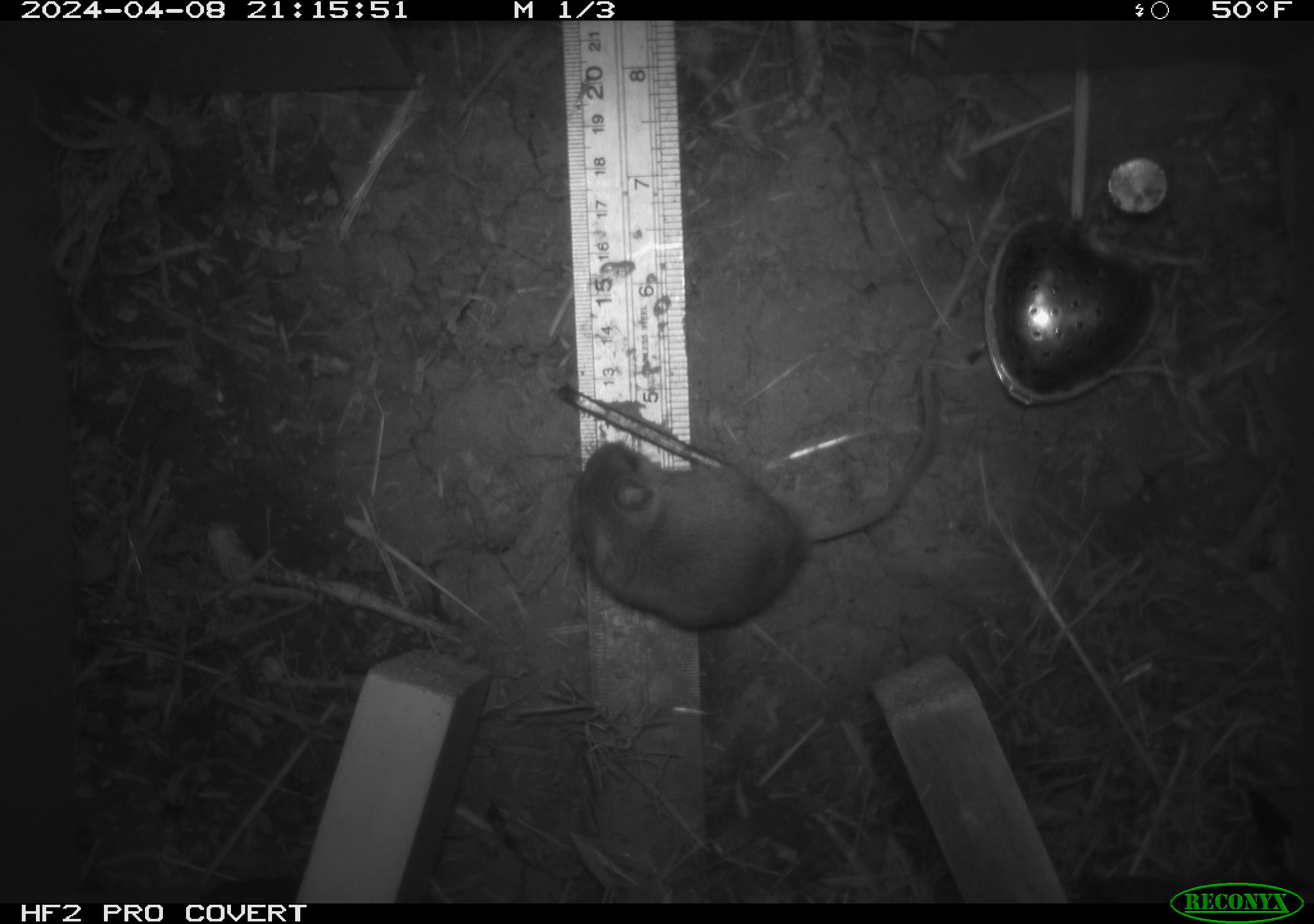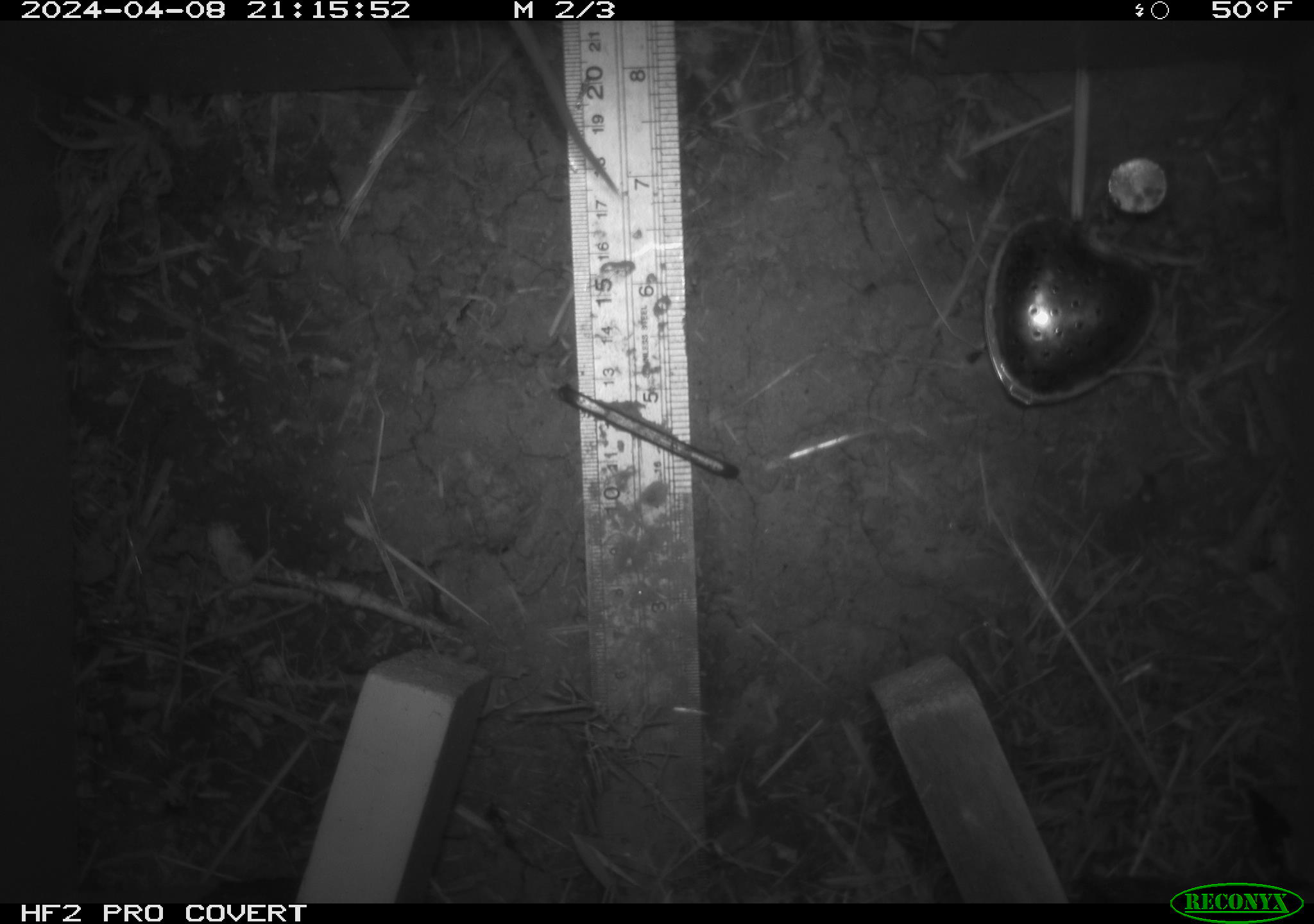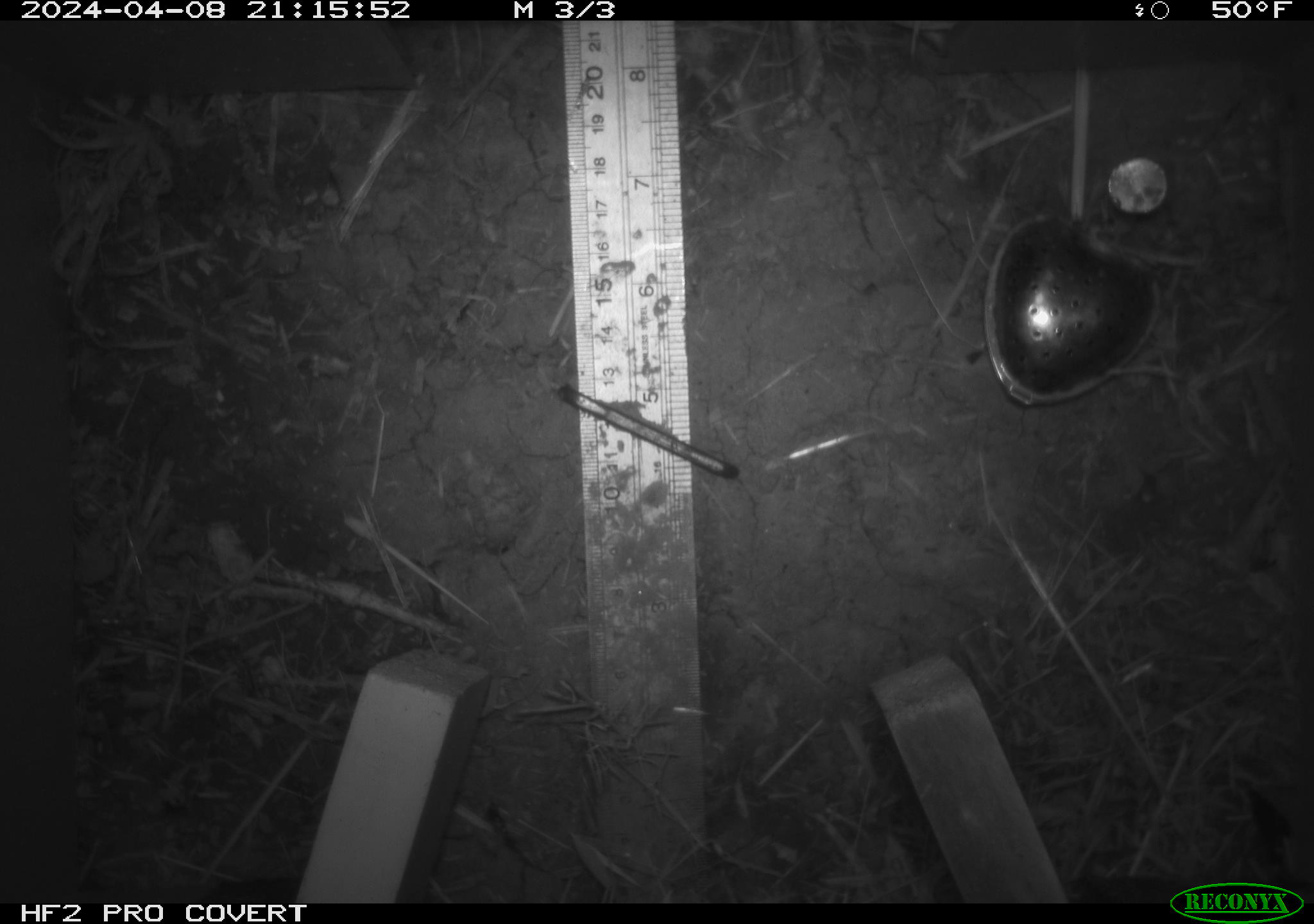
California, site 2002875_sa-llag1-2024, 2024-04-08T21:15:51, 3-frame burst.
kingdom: Animalia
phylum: Chordata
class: Mammalia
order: Rodentia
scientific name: Rodentia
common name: mouse species